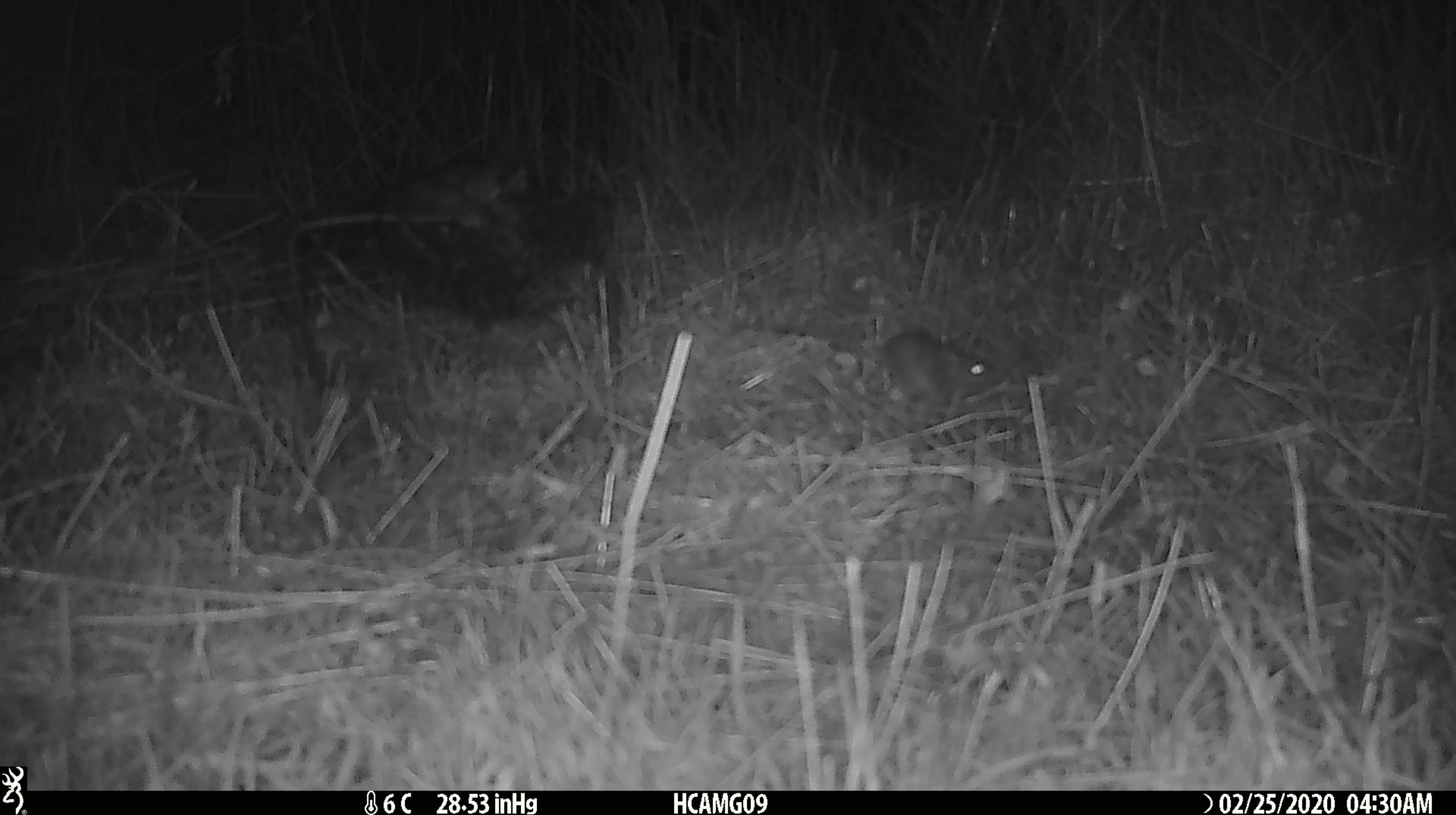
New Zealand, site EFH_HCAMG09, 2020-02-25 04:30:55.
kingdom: Animalia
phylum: Chordata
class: Mammalia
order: Rodentia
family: Muridae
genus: Mus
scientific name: Mus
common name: mouse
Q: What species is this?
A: Mouse (Mus).